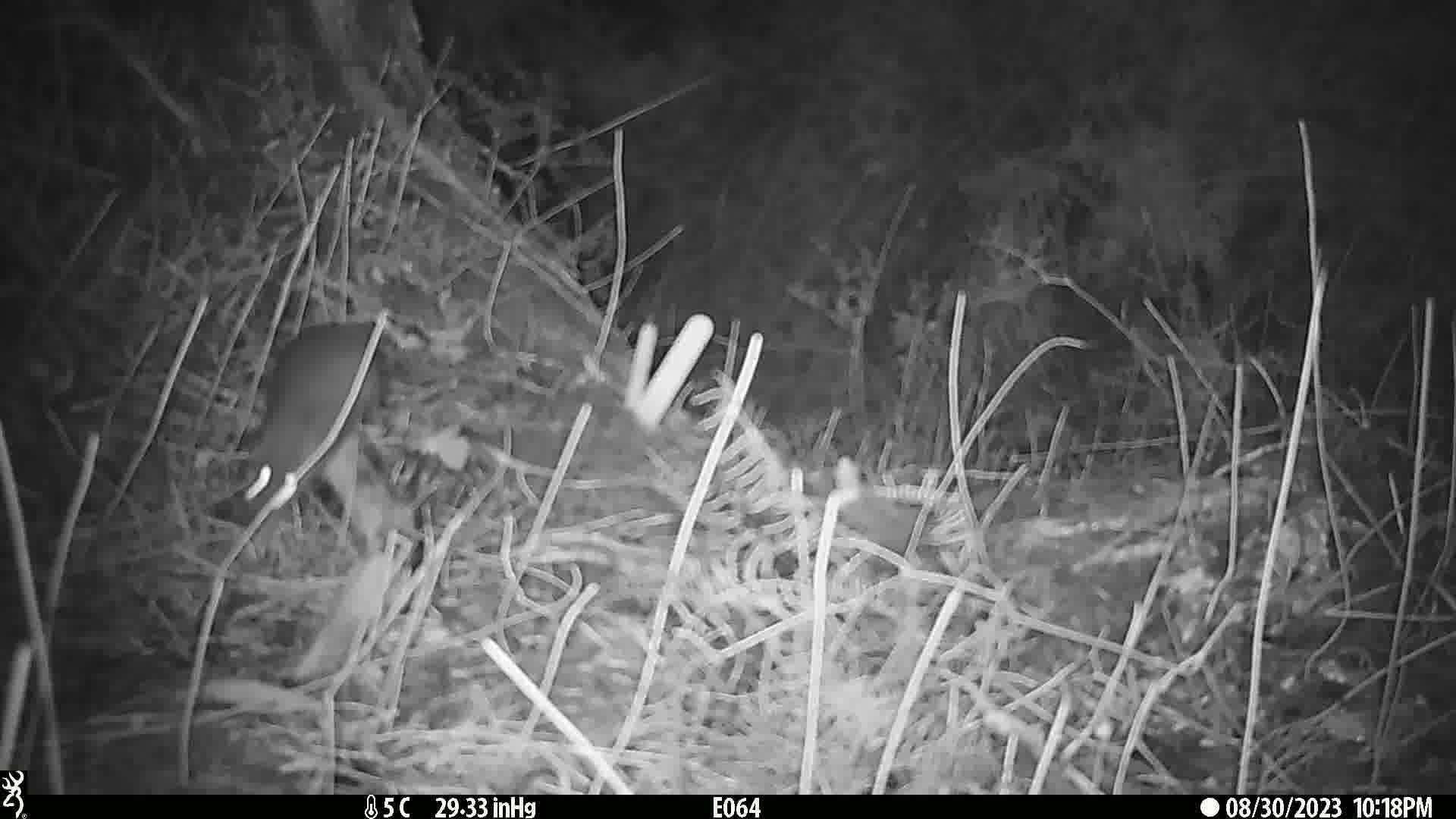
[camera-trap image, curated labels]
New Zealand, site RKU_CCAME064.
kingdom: Animalia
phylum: Chordata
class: Mammalia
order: Rodentia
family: Muridae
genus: Rattus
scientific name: Rattus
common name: rat